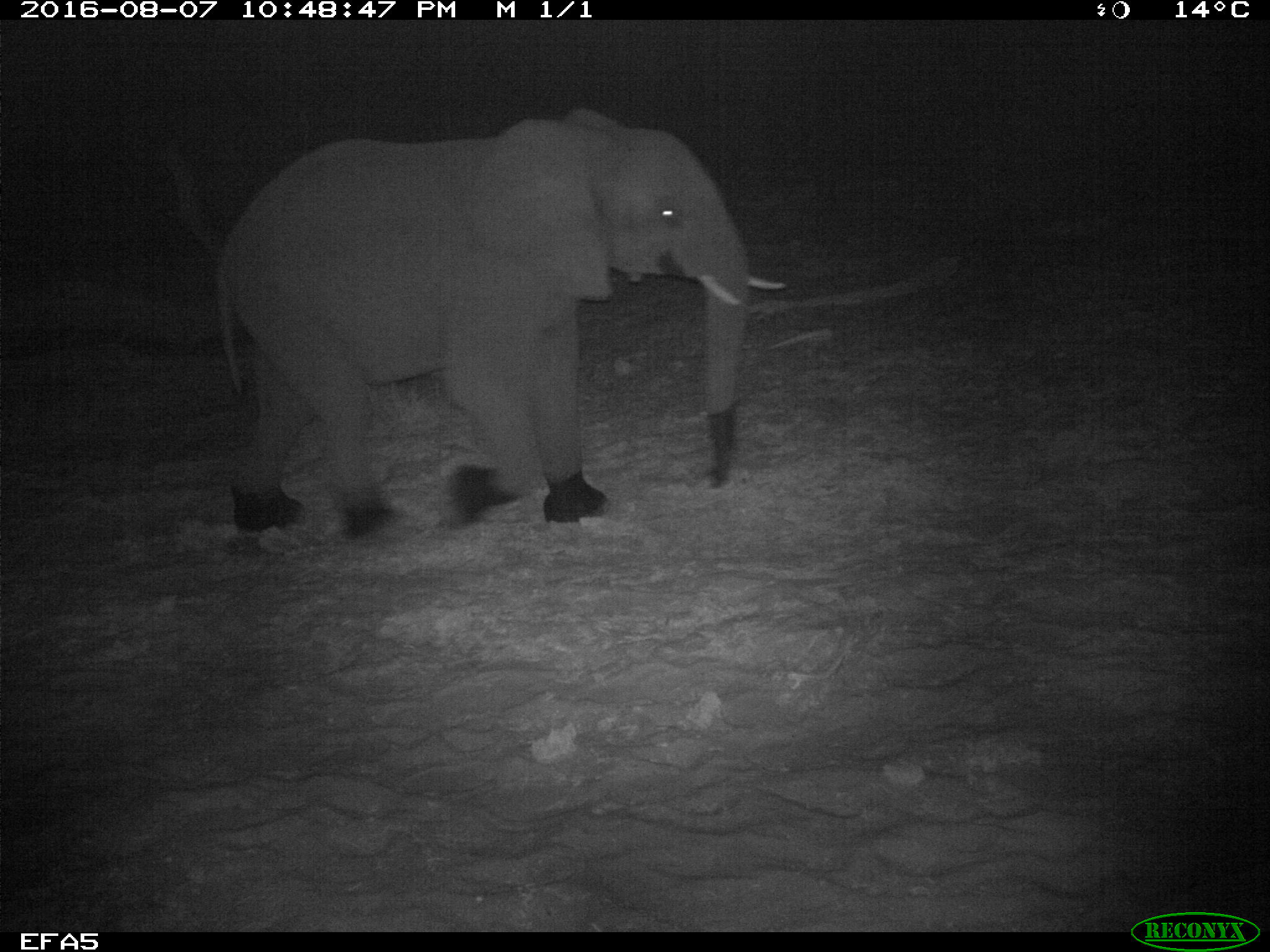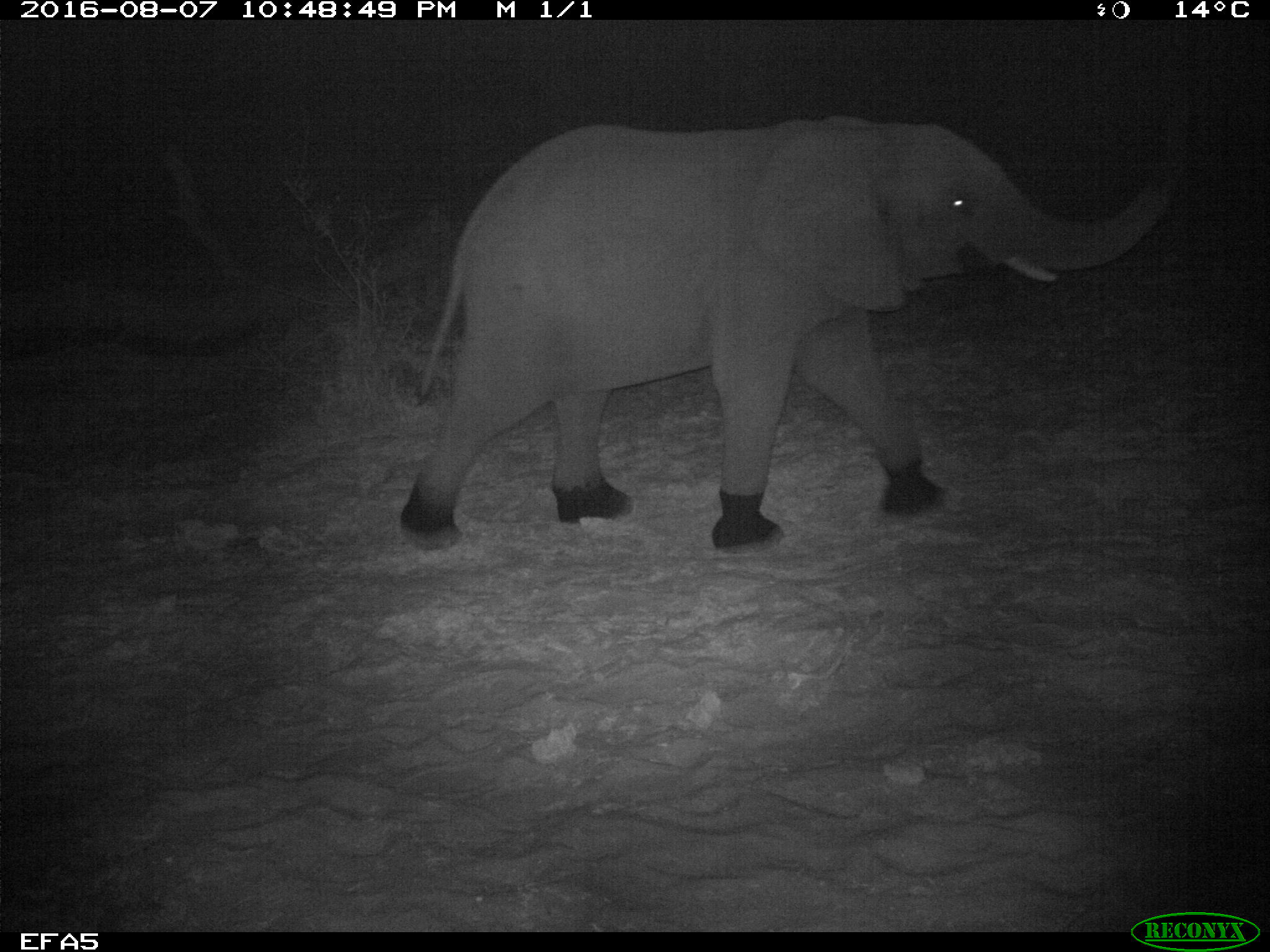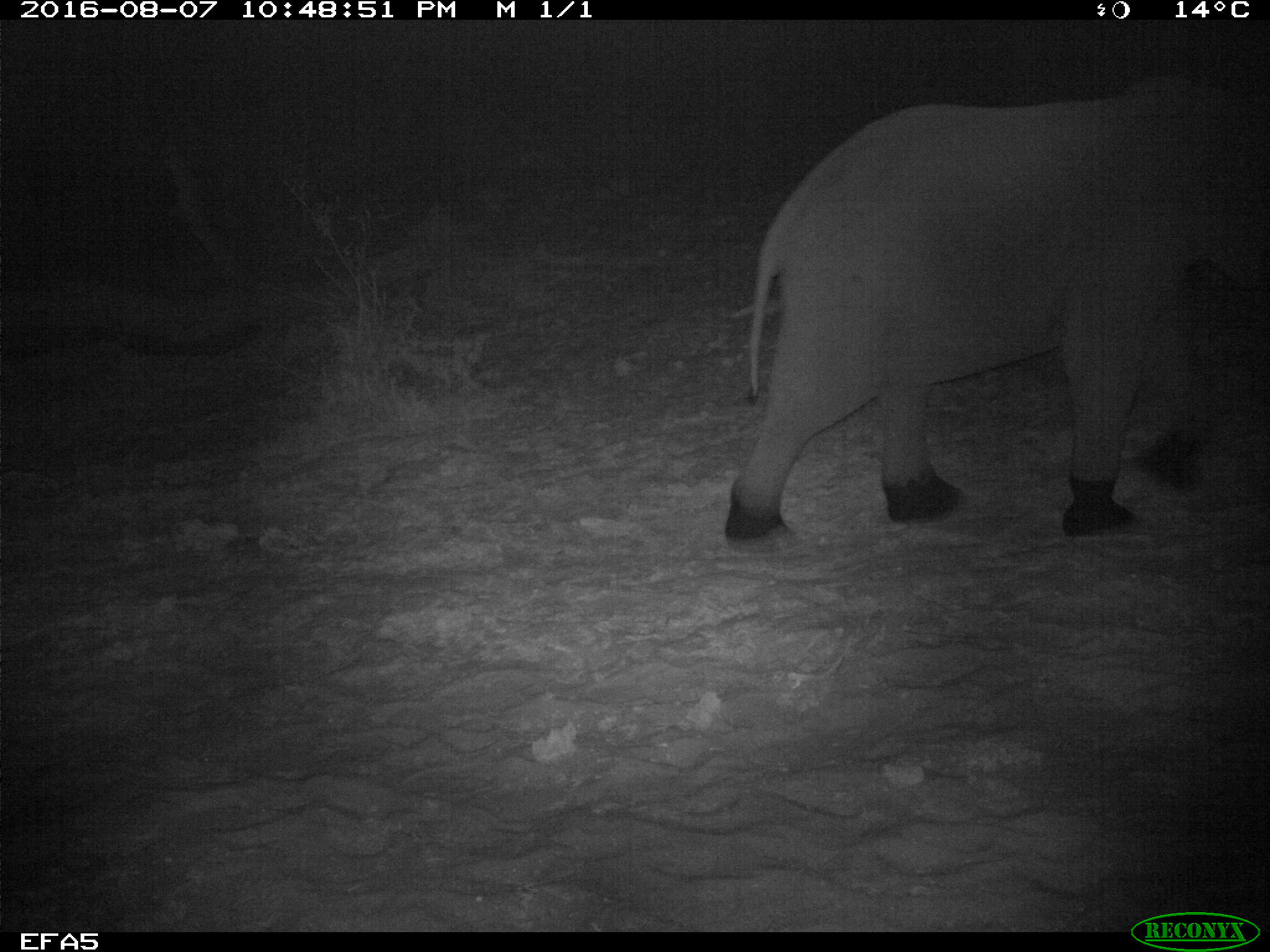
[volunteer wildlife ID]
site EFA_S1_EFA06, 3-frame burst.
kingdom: Animalia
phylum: Chordata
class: Mammalia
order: Proboscidea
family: Elephantidae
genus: Loxodonta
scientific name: Loxodonta africana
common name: african bush elephant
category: elephant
Elephant (african bush elephant) (Loxodonta africana), count 1. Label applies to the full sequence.